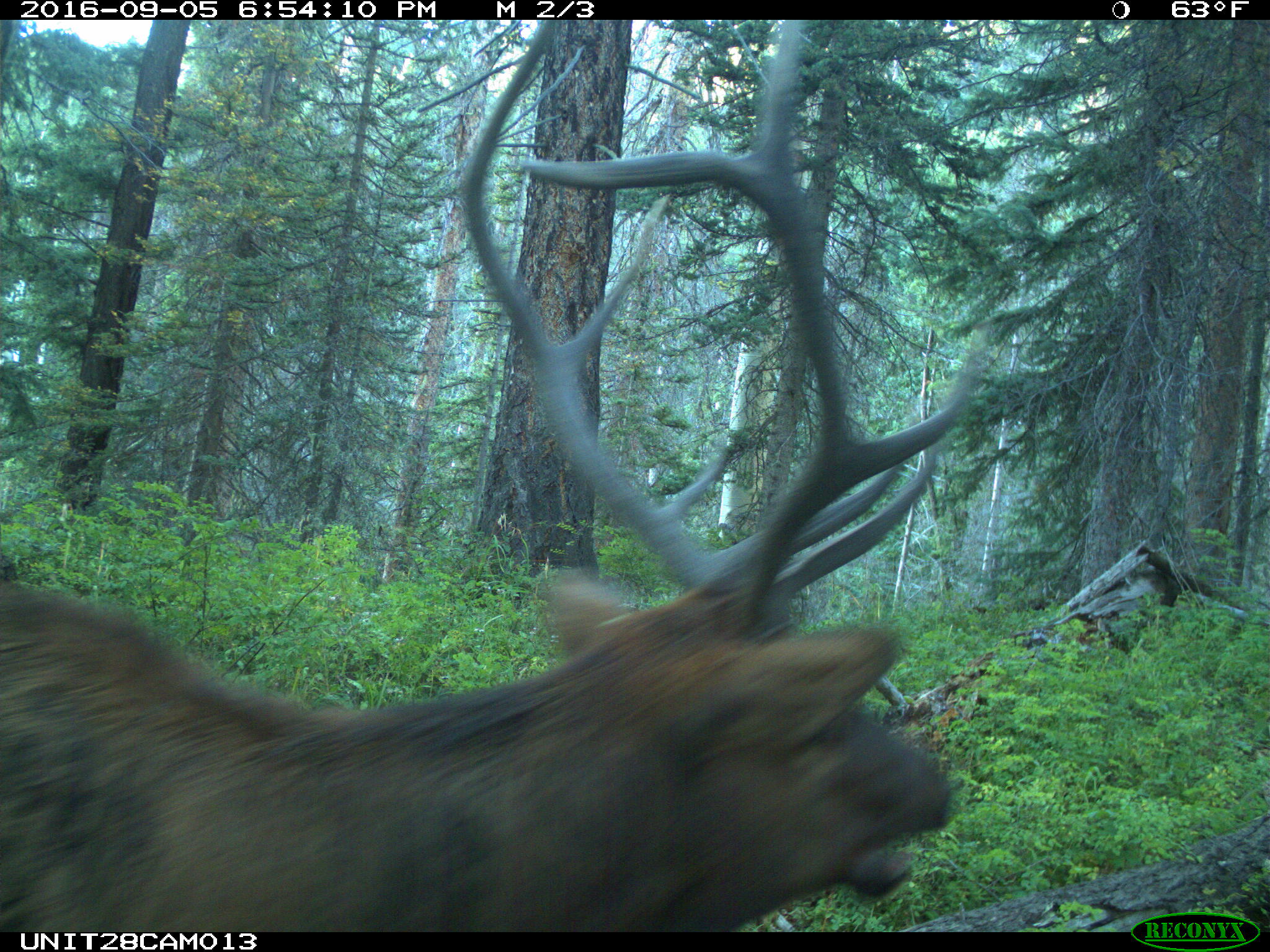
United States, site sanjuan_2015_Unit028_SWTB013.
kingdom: Animalia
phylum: Chordata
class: Mammalia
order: Artiodactyla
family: Cervidae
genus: Cervus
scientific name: Cervus elaphus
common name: red deer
Cervus elaphus (red deer).